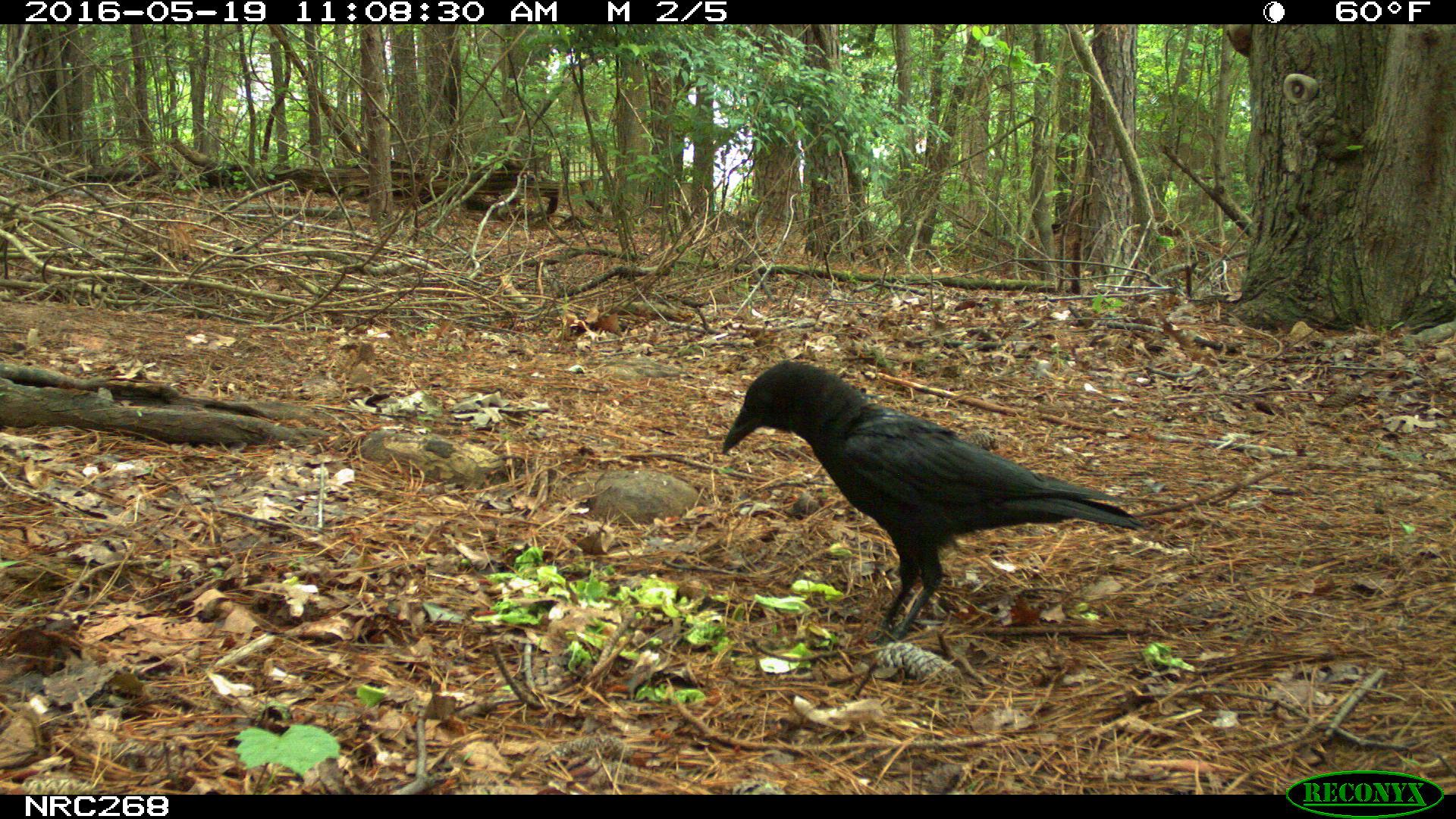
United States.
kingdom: Animalia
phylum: Chordata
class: Aves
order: Passeriformes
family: Corvidae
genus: Corvus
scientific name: Corvus brachyrhynchos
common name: american crow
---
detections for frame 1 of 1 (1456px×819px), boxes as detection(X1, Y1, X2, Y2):
American Crow: detection(719, 356, 1154, 646)